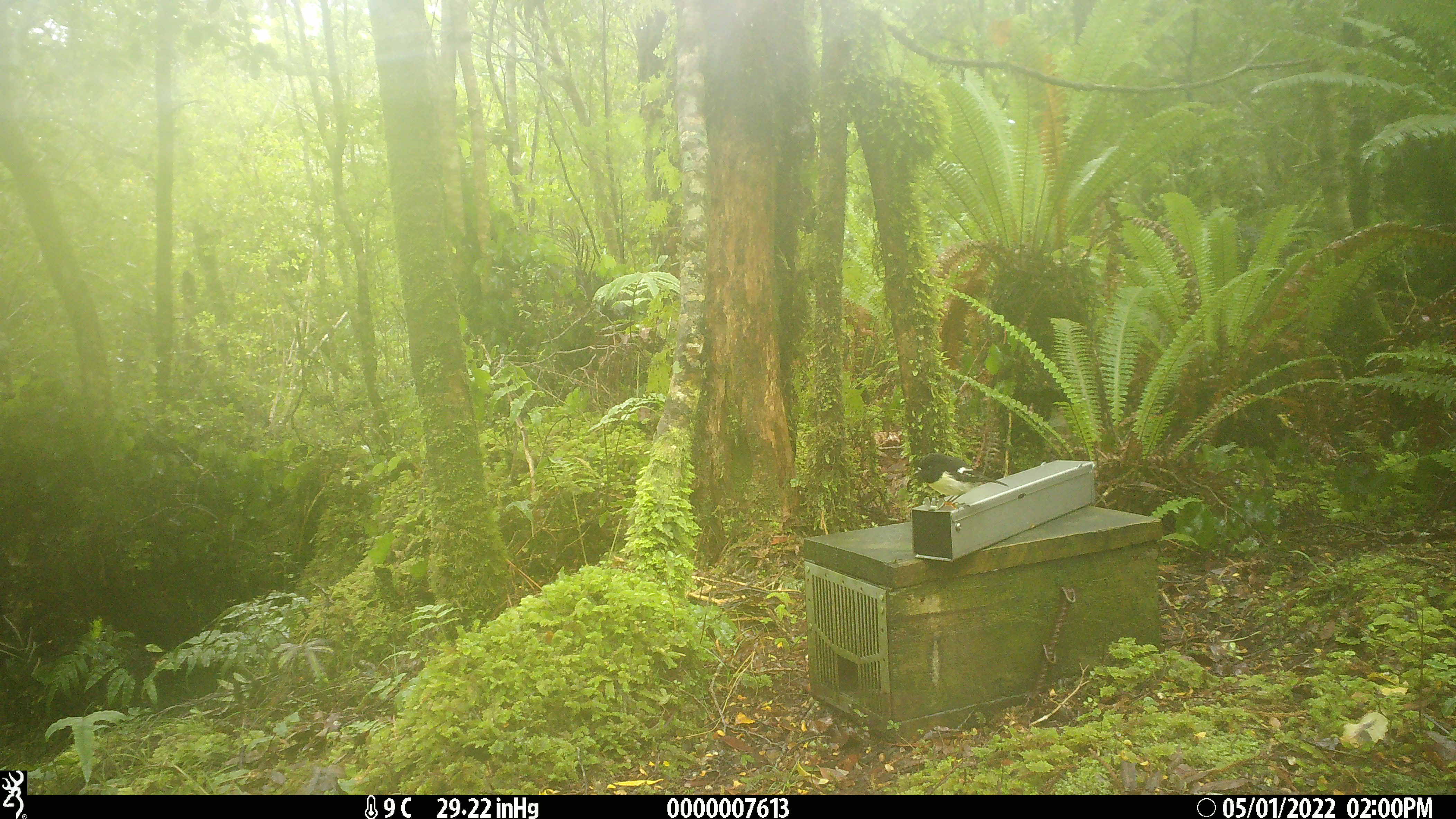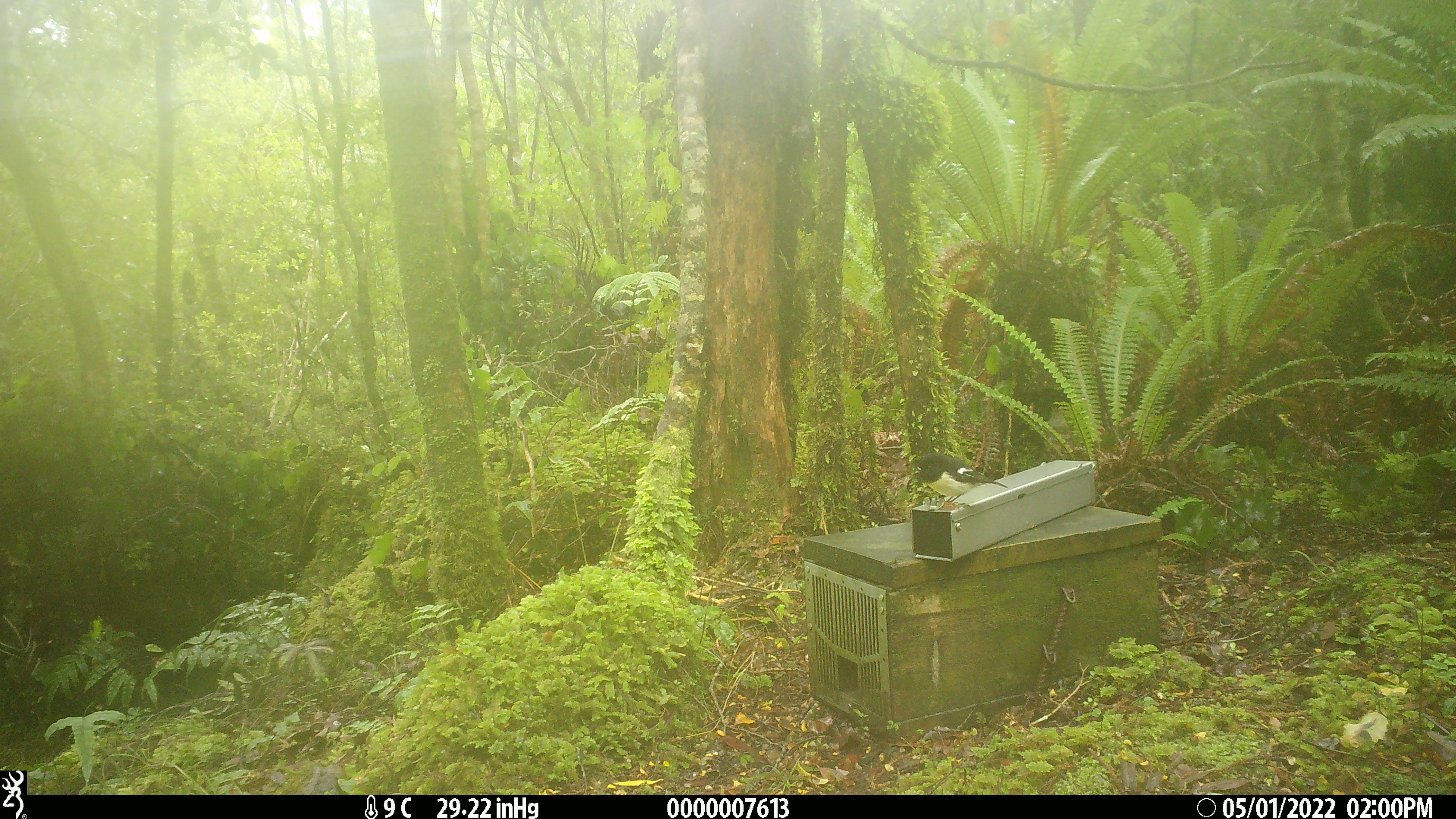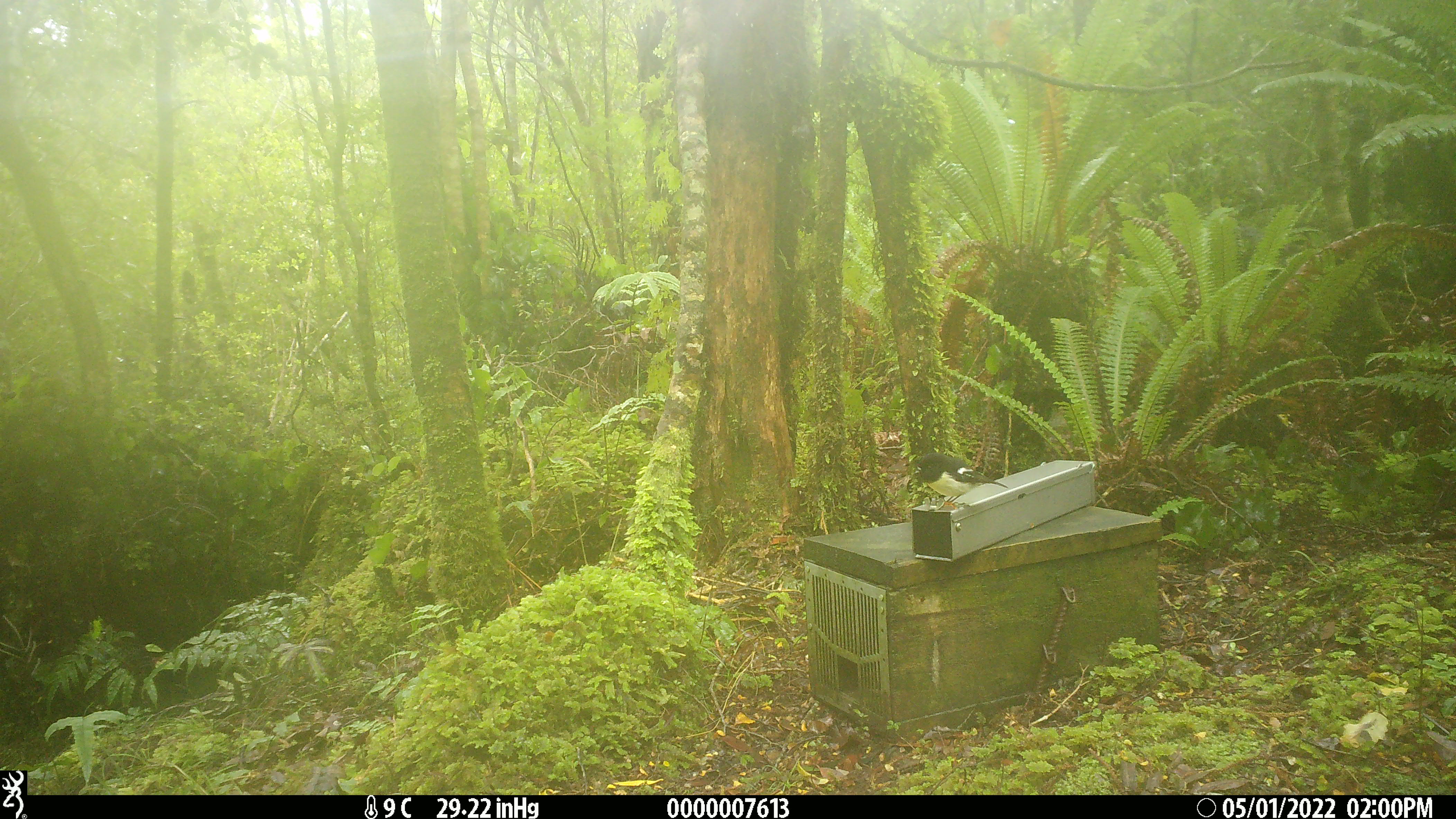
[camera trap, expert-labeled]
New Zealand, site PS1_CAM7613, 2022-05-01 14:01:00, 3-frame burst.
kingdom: Animalia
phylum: Chordata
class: Aves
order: Passeriformes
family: Petroicidae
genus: Petroica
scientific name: Petroica macrocephala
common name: tomtit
Tomtit (Petroica macrocephala).